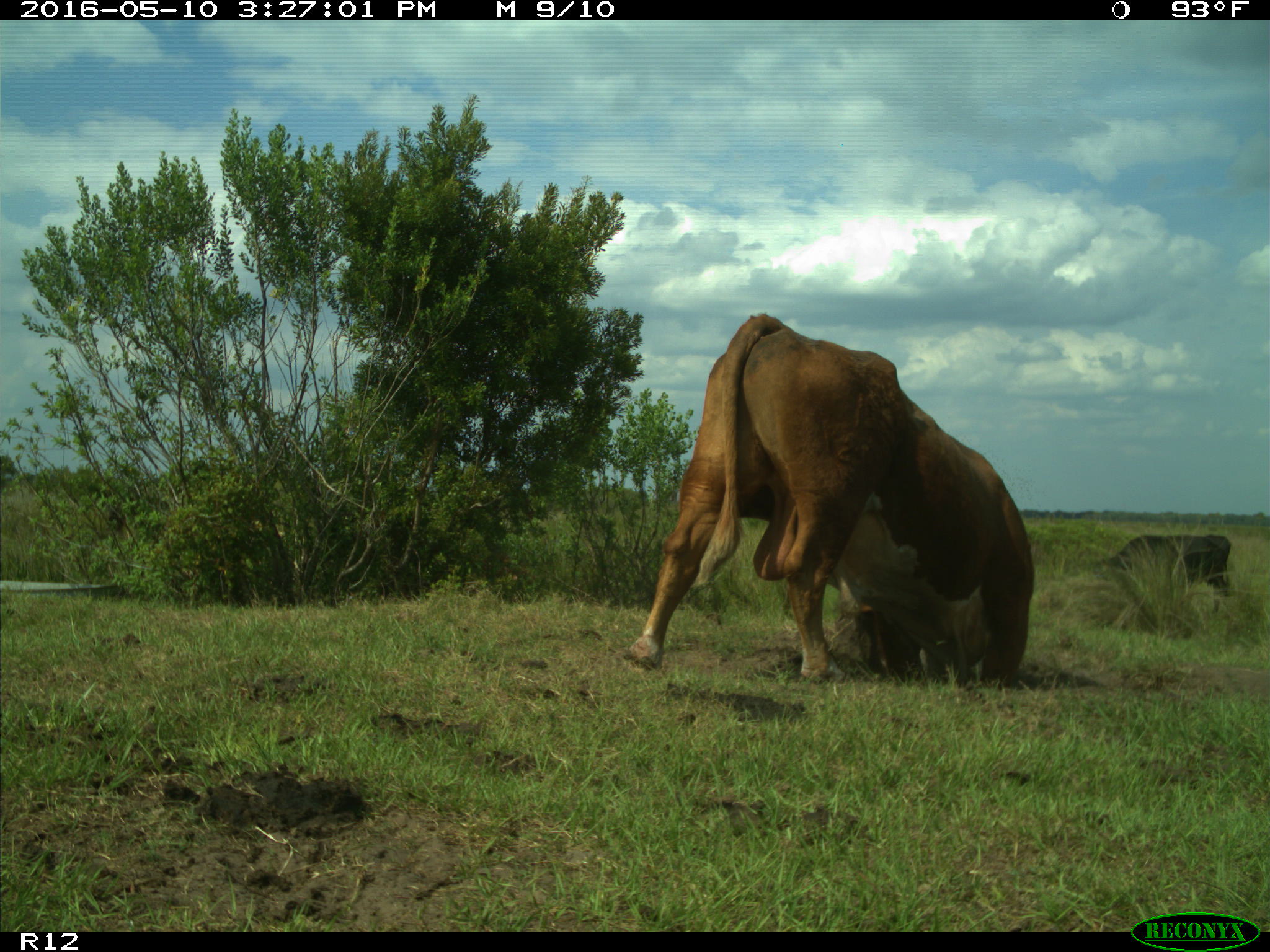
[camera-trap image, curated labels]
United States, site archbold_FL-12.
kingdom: Animalia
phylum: Chordata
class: Mammalia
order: Artiodactyla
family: Bovidae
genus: Bos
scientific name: Bos taurus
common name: domestic cow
Bos taurus (domestic cow).